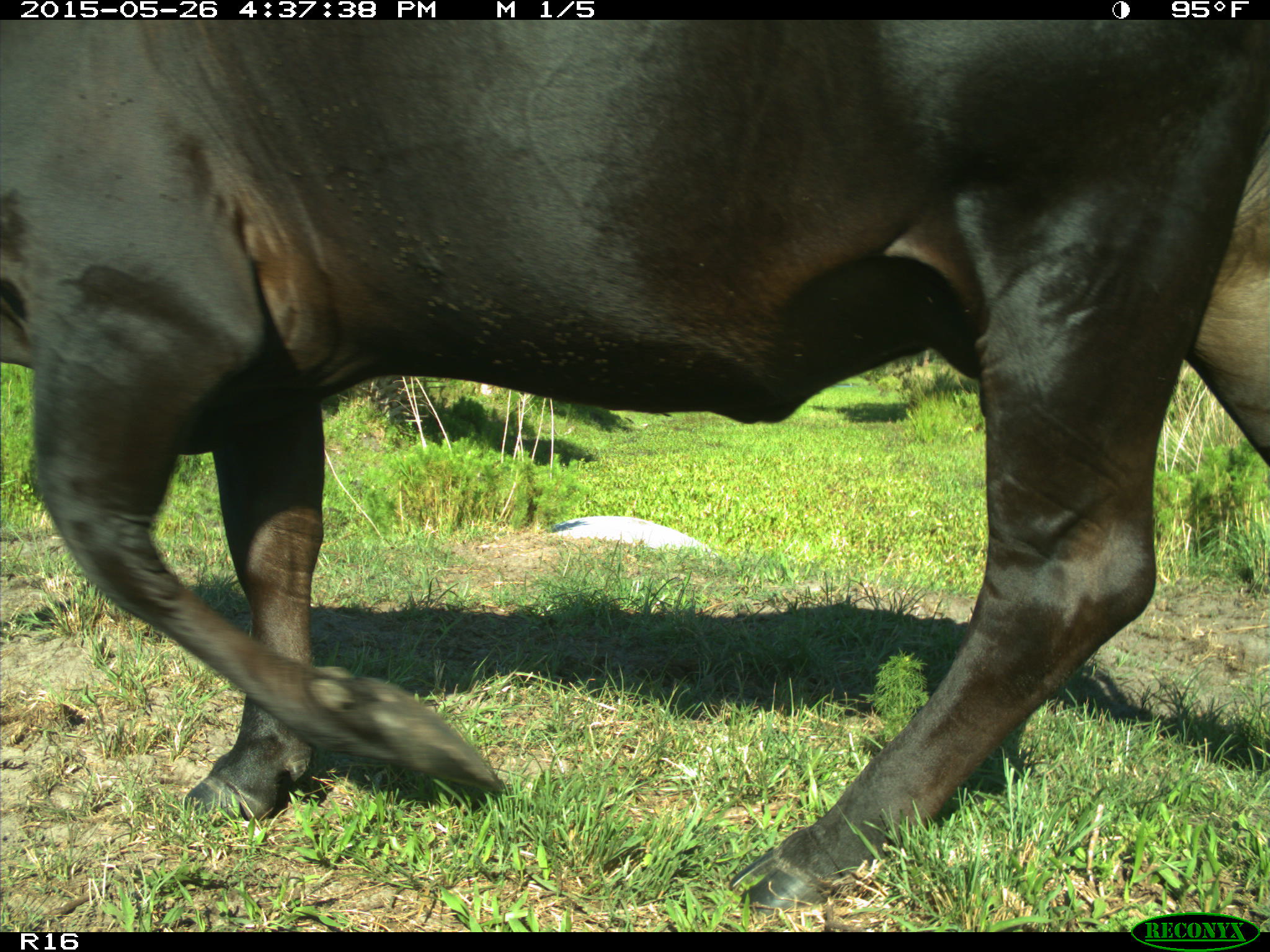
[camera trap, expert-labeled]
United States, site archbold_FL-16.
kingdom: Animalia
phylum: Chordata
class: Mammalia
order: Artiodactyla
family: Bovidae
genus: Bos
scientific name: Bos taurus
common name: domestic cow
Bos taurus (domestic cow).